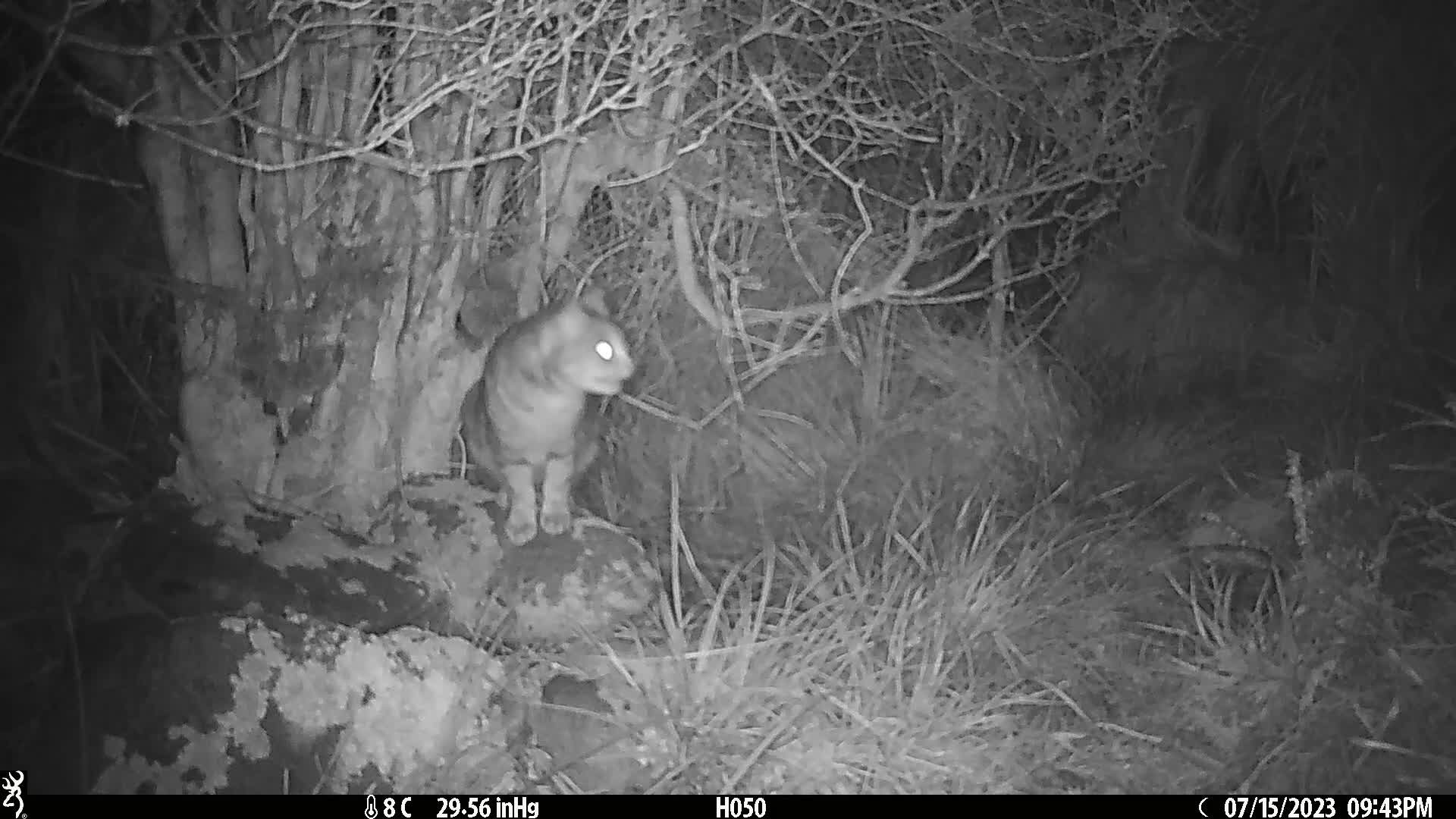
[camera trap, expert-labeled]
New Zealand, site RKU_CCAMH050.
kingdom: Animalia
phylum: Chordata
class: Mammalia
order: Carnivora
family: Felidae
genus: Felis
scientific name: Felis catus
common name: domestic cat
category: cat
Cat (domestic cat) (Felis catus).